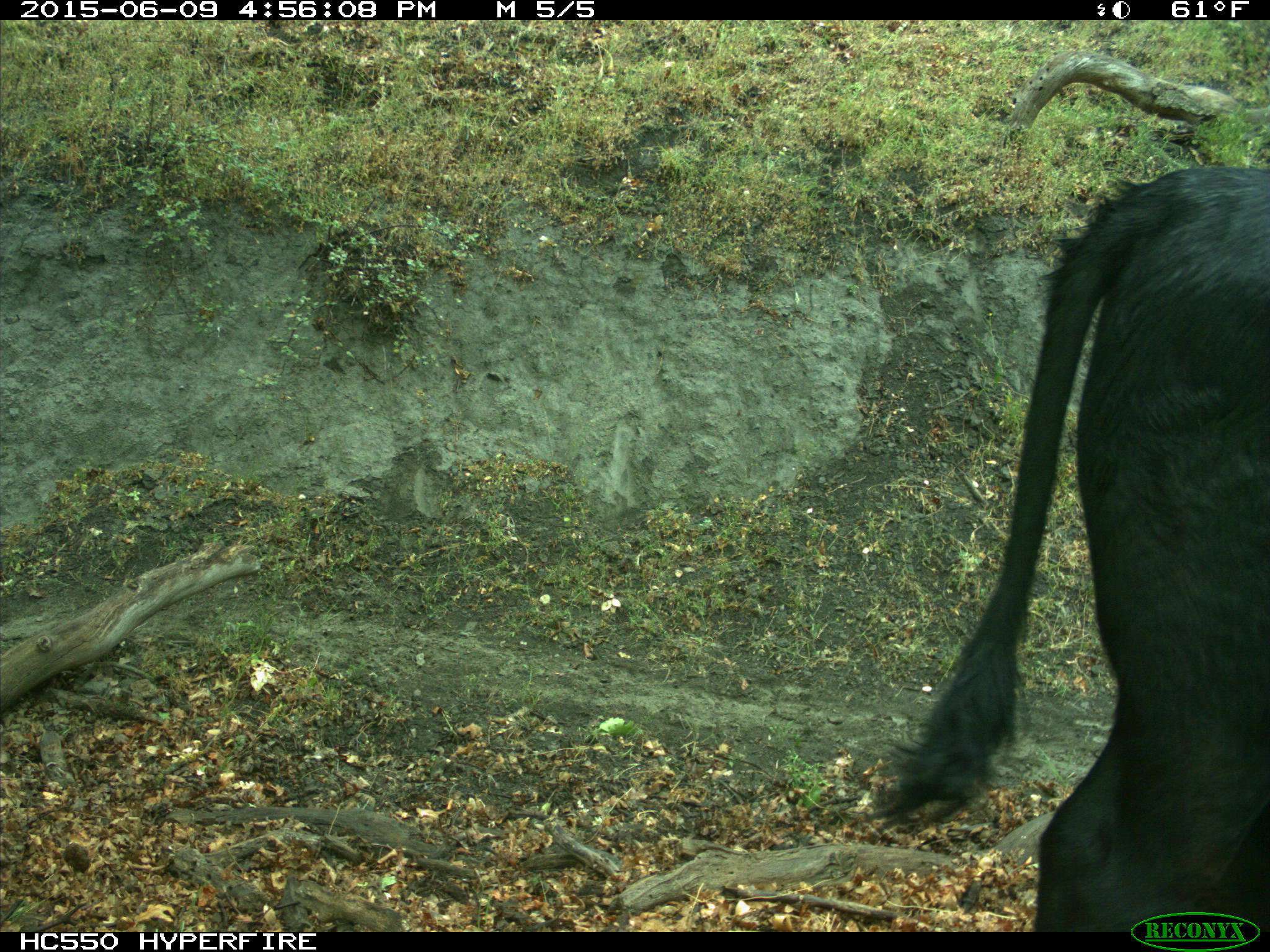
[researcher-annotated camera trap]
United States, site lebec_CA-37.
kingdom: Animalia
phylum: Chordata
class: Mammalia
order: Artiodactyla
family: Bovidae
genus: Bos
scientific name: Bos taurus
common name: domestic cow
Bos taurus (domestic cow).